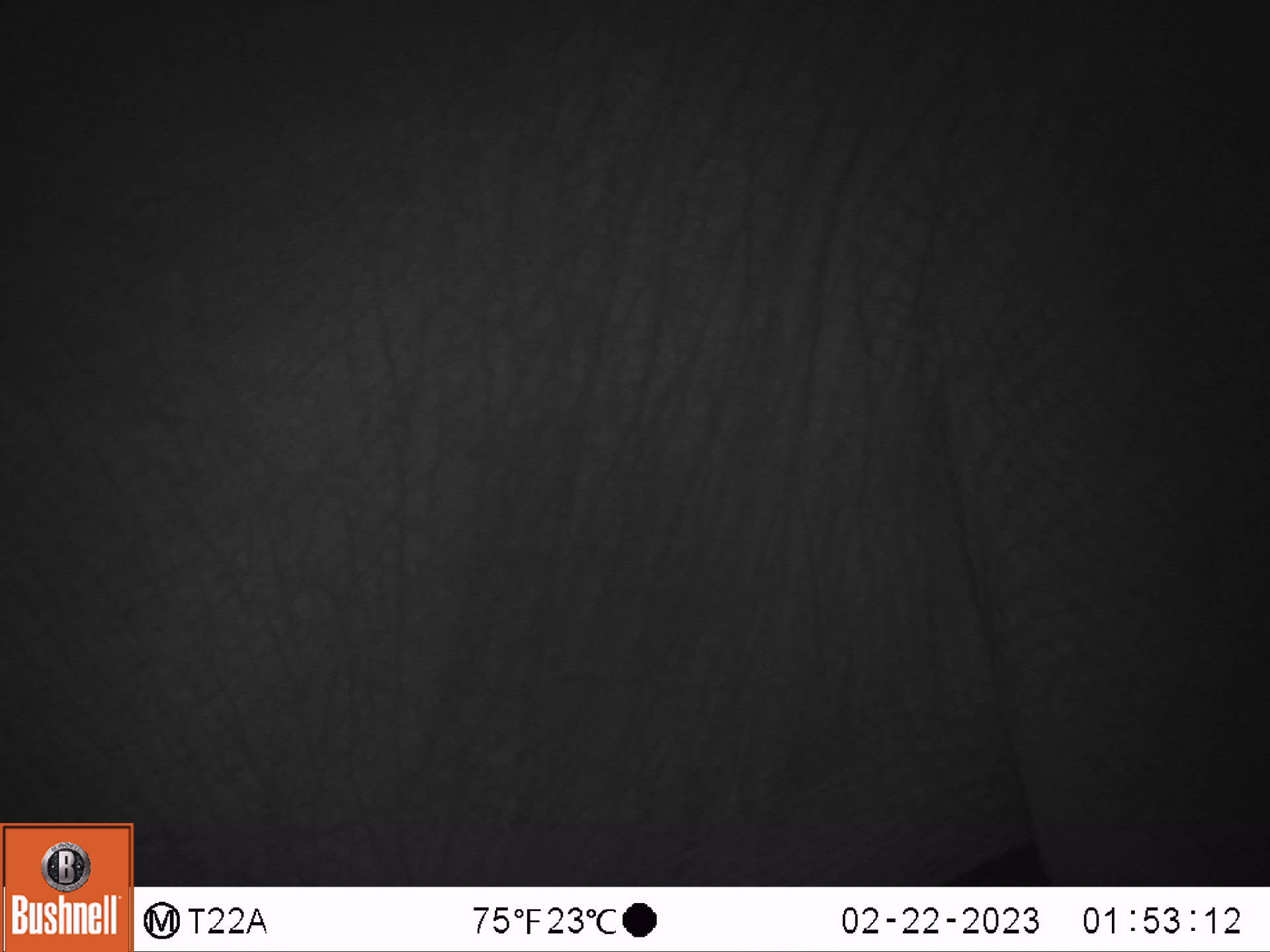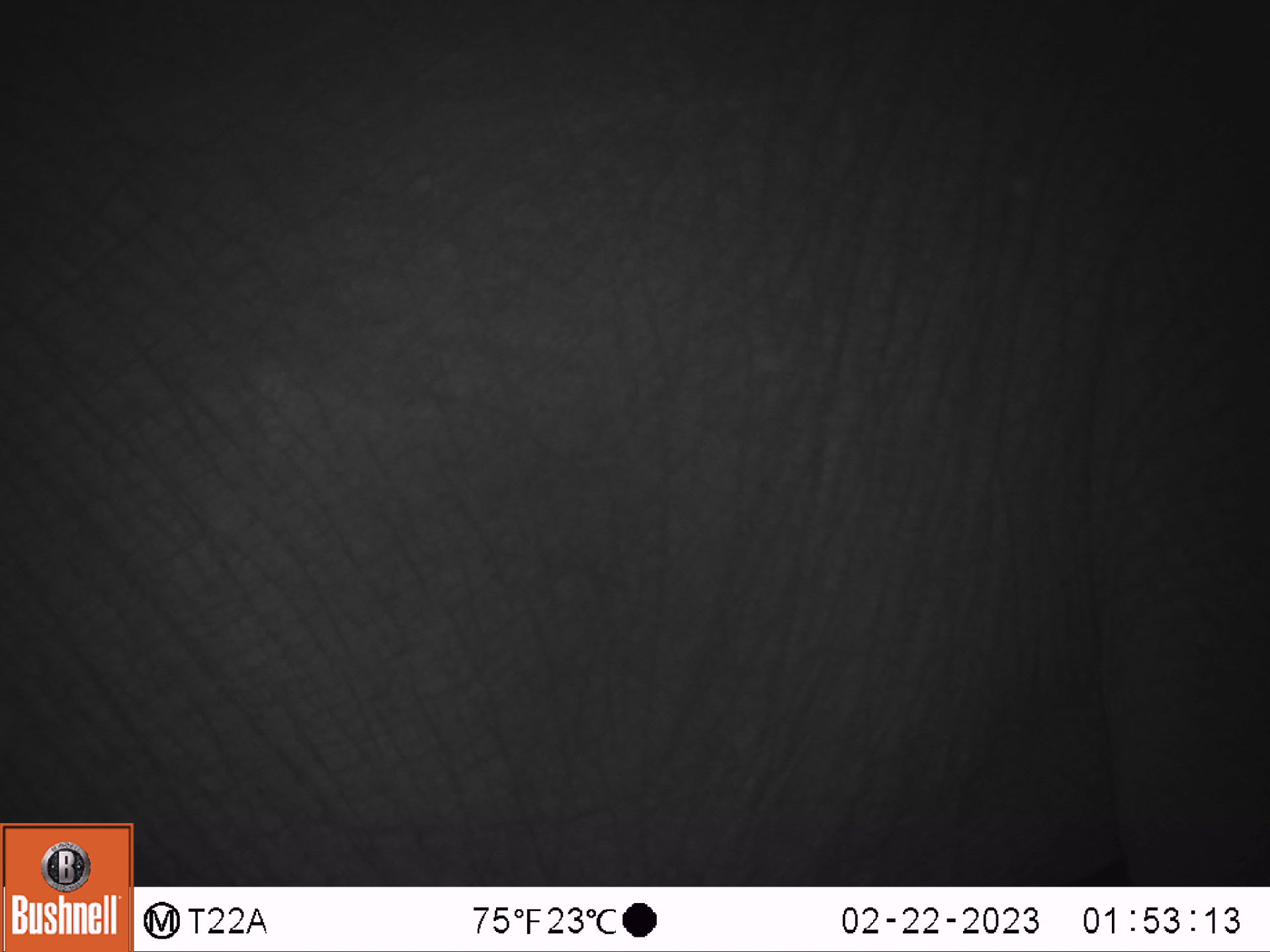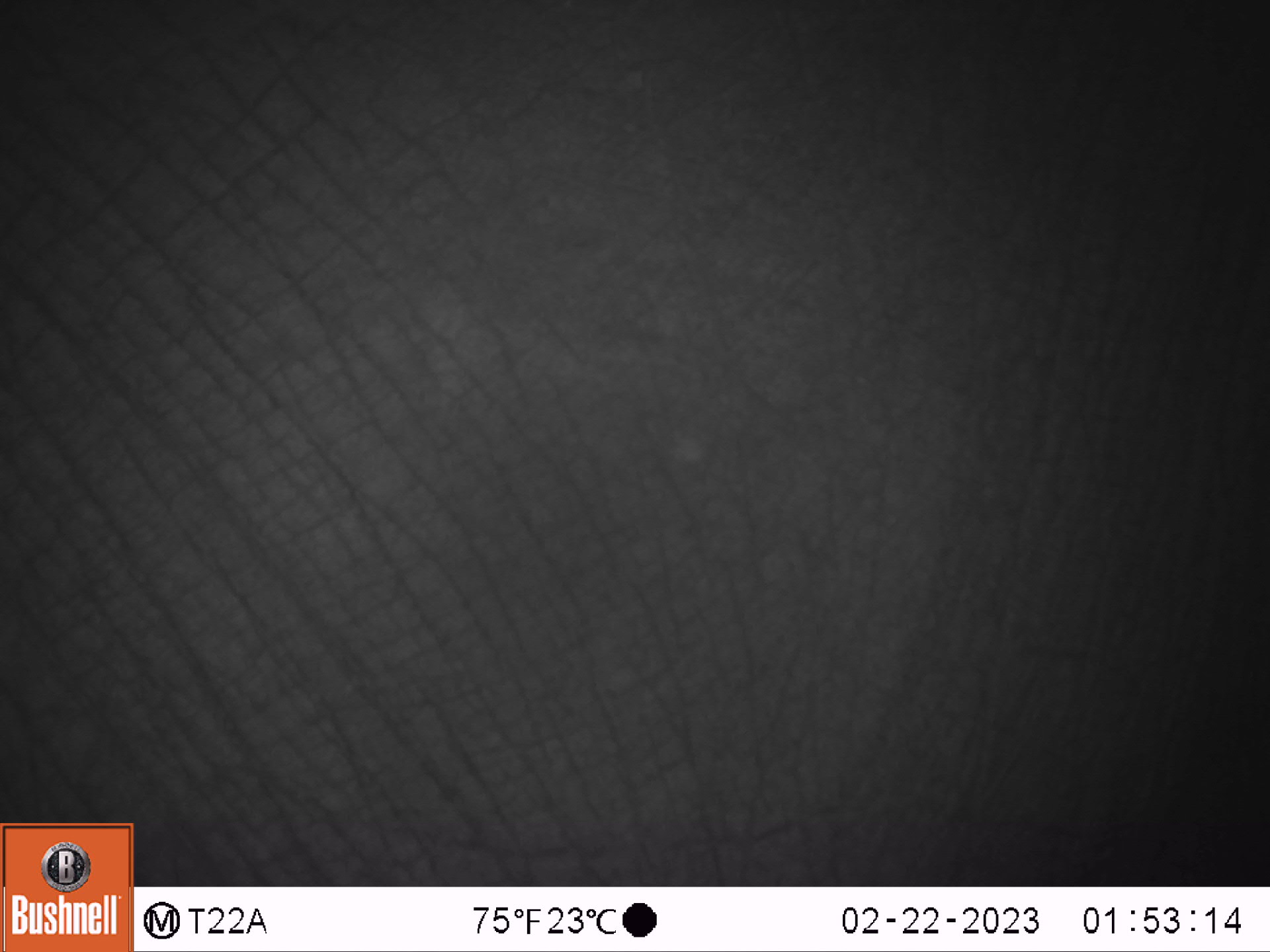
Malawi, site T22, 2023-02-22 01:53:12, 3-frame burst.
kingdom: Animalia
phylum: Chordata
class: Mammalia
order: Proboscidea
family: Elephantidae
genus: Loxodonta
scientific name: Loxodonta africana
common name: african savanna elephant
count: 1